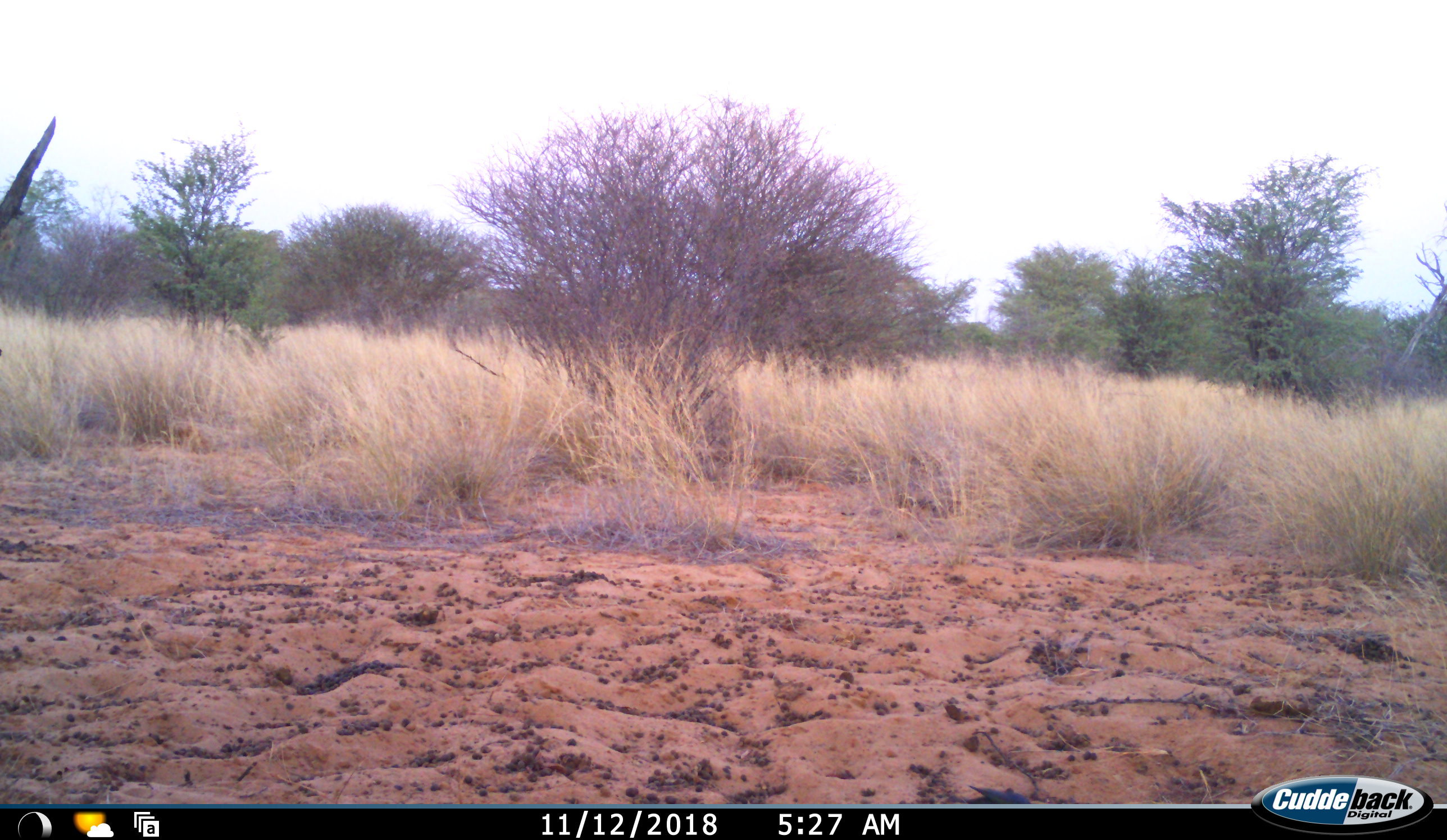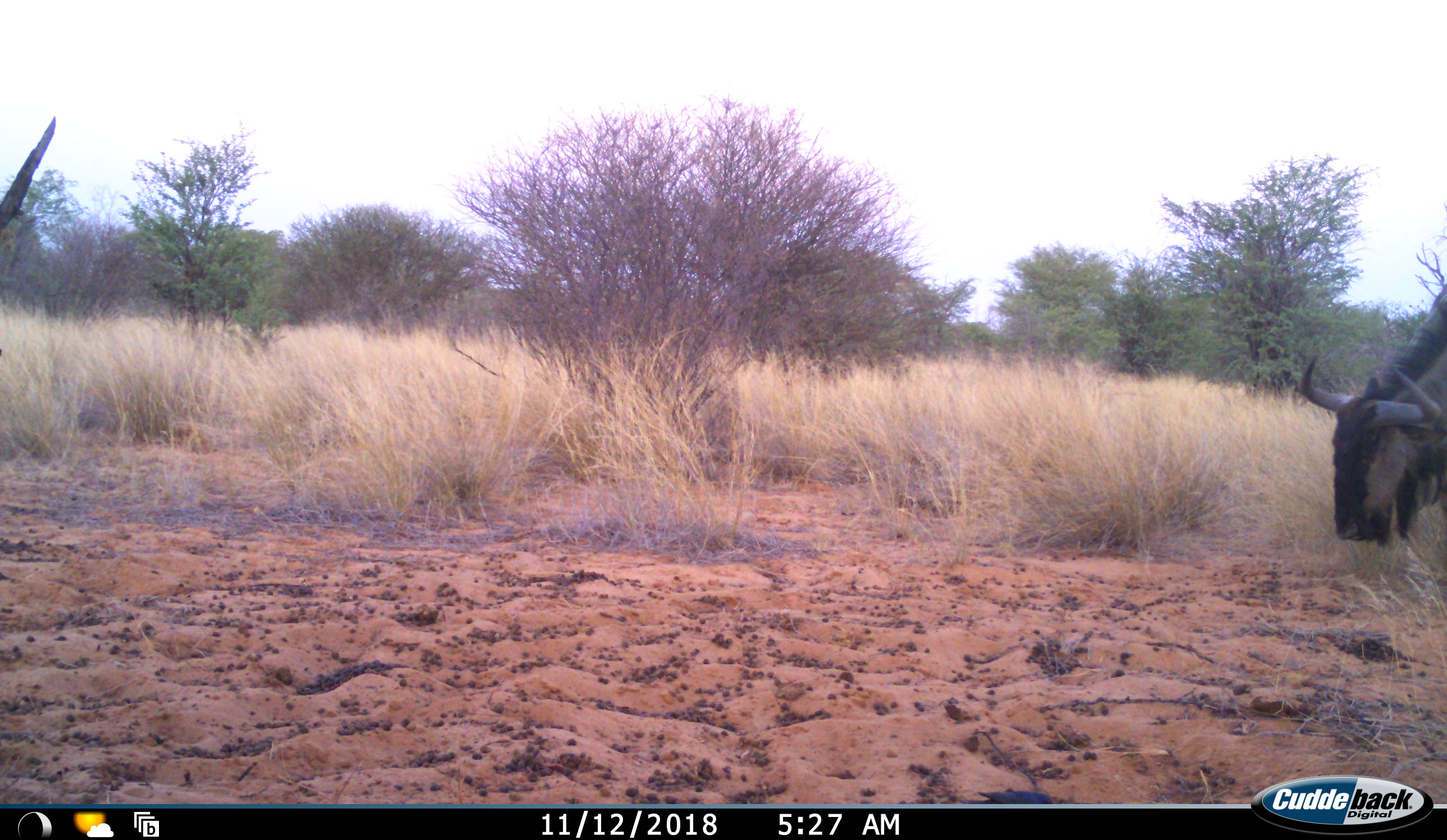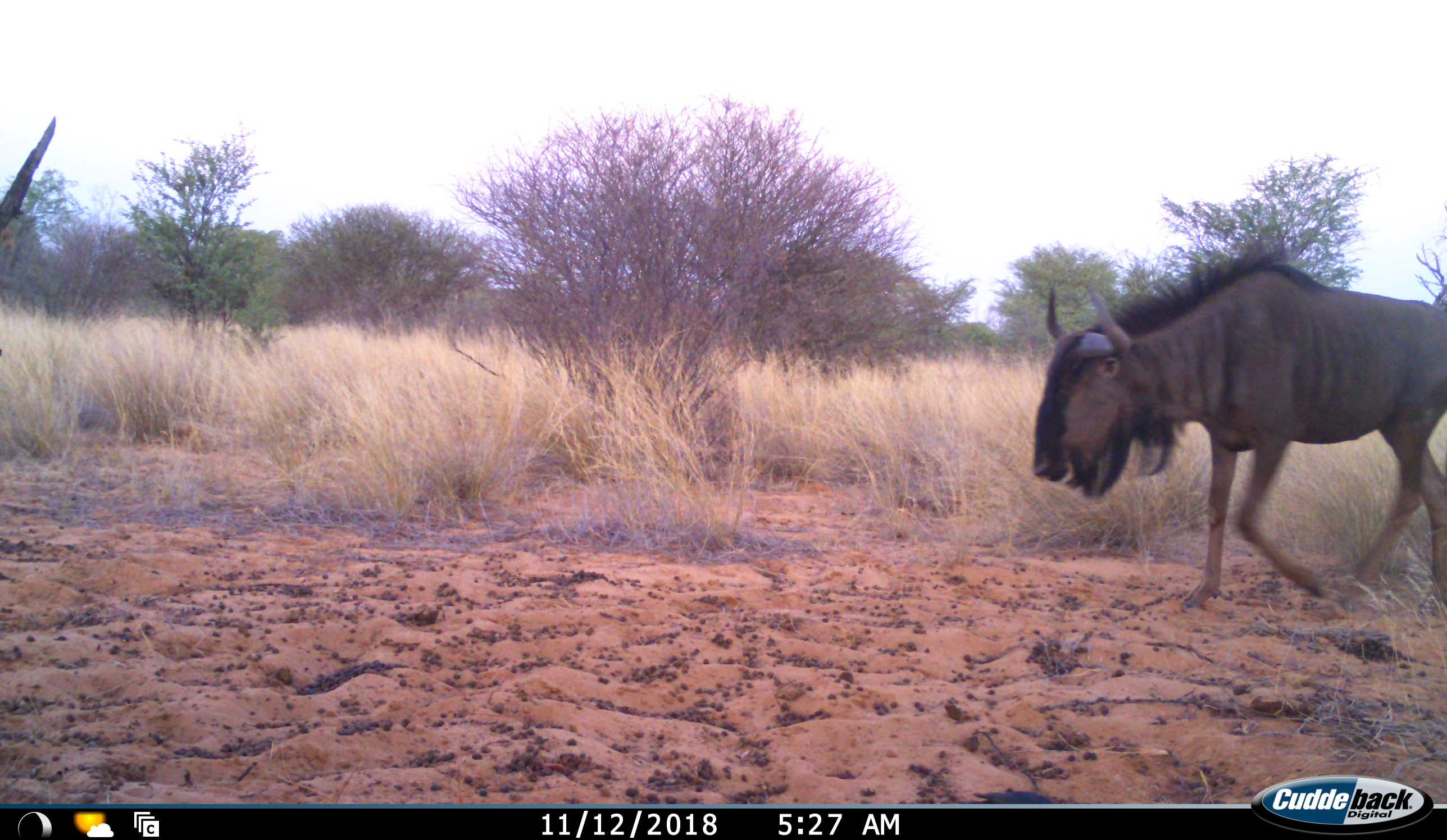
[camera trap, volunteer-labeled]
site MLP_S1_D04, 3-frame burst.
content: unidentified animal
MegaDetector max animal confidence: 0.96